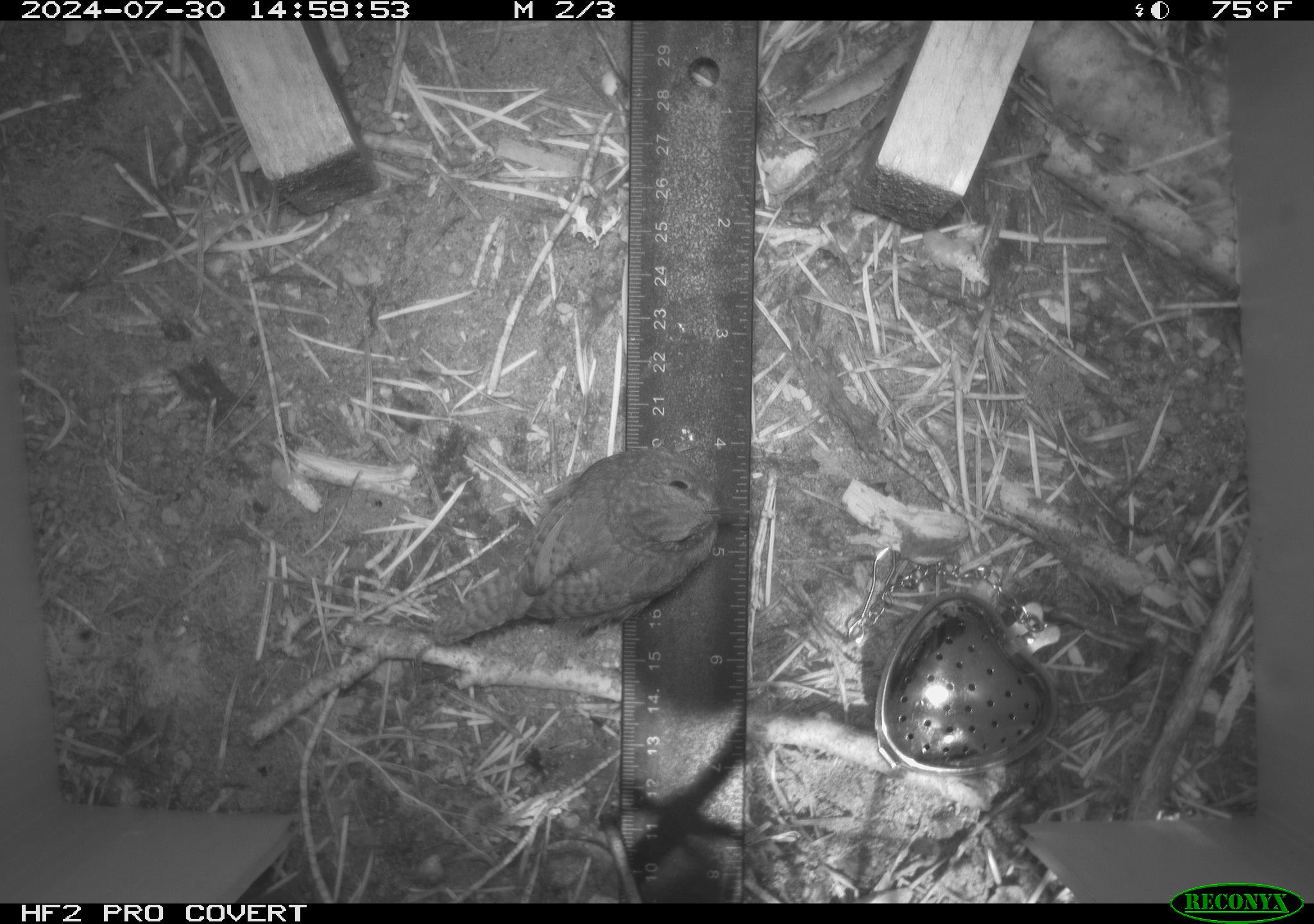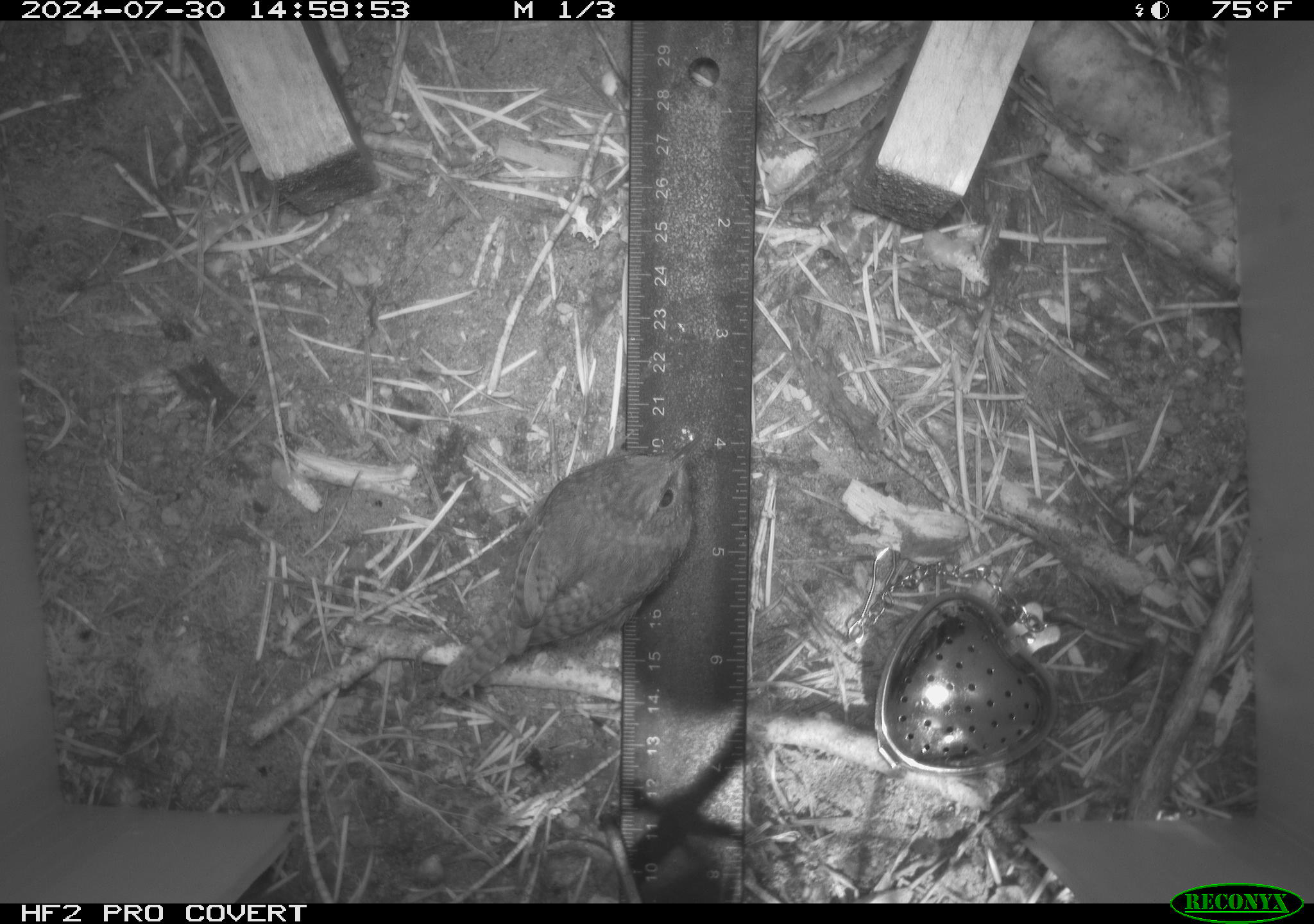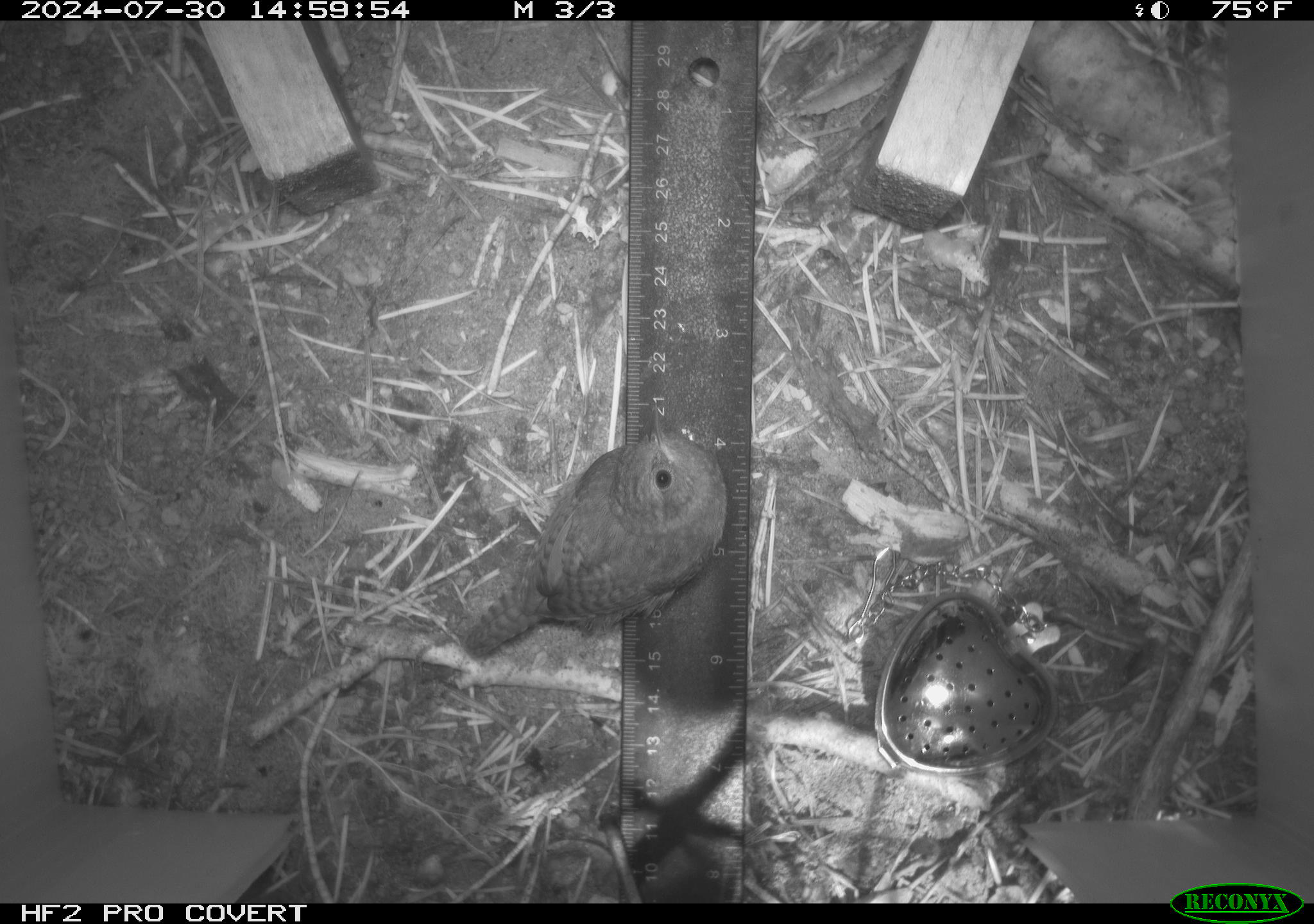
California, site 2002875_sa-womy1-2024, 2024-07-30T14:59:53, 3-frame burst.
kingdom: Animalia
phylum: Chordata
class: Aves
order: Passeriformes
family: Troglodytidae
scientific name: Troglodytidae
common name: wren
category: troglodytidae family